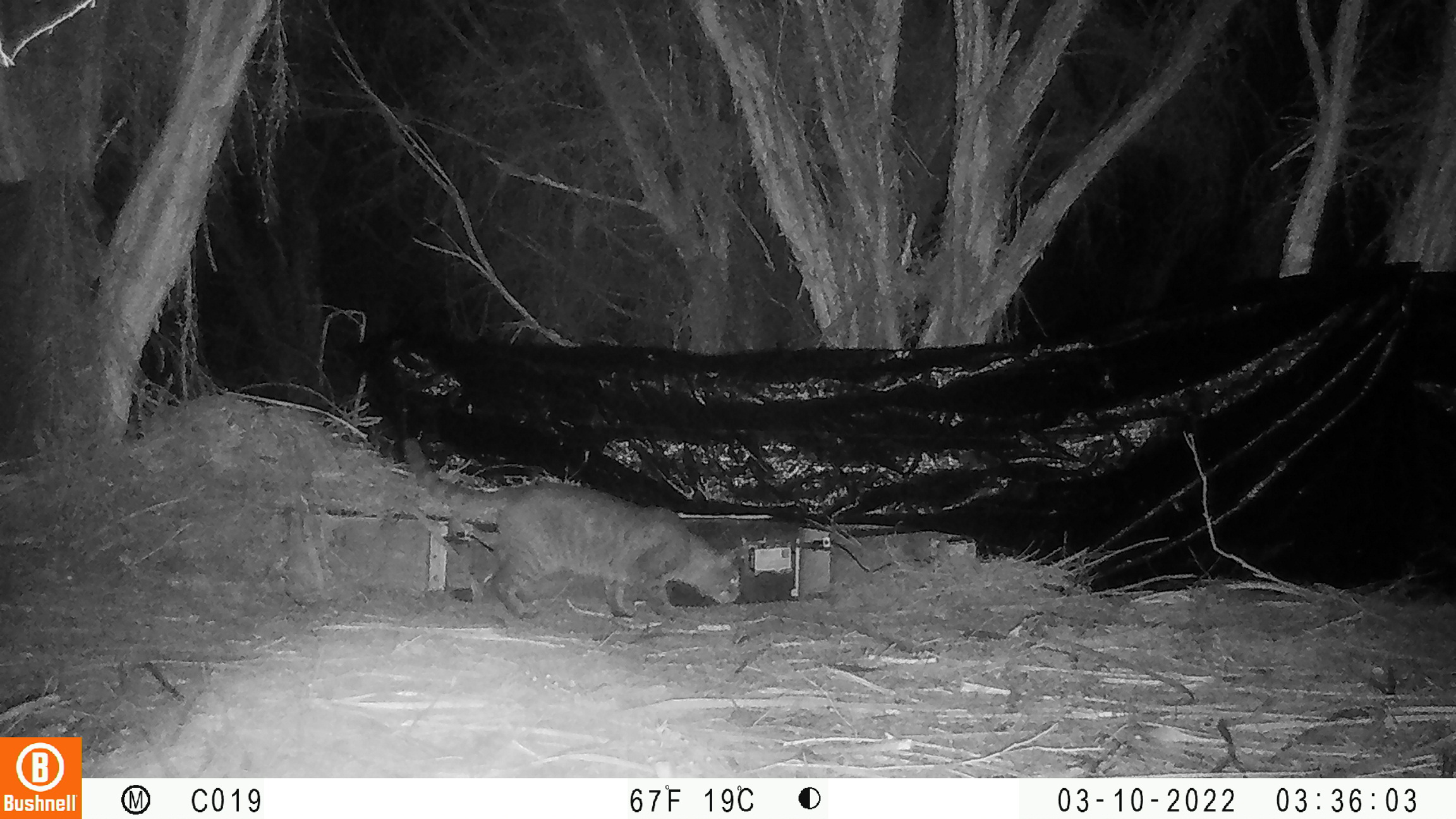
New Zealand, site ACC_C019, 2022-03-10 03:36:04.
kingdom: Animalia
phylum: Chordata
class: Mammalia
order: Carnivora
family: Felidae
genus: Felis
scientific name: Felis catus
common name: domestic cat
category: cat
Cat (domestic cat) (Felis catus).